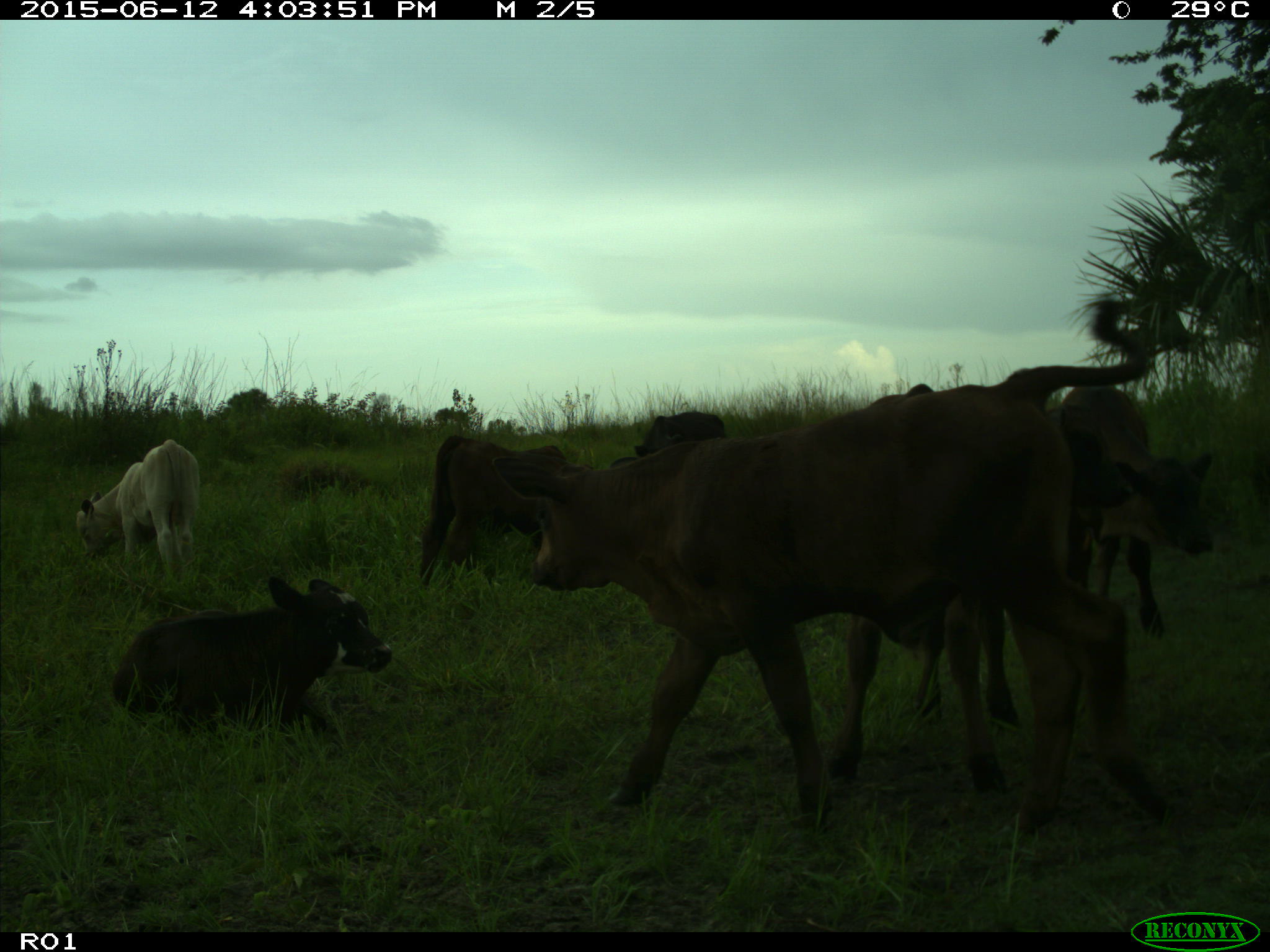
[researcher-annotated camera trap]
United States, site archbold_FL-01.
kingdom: Animalia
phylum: Chordata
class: Mammalia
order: Artiodactyla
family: Bovidae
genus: Bos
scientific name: Bos taurus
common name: domestic cow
Bos taurus (domestic cow).